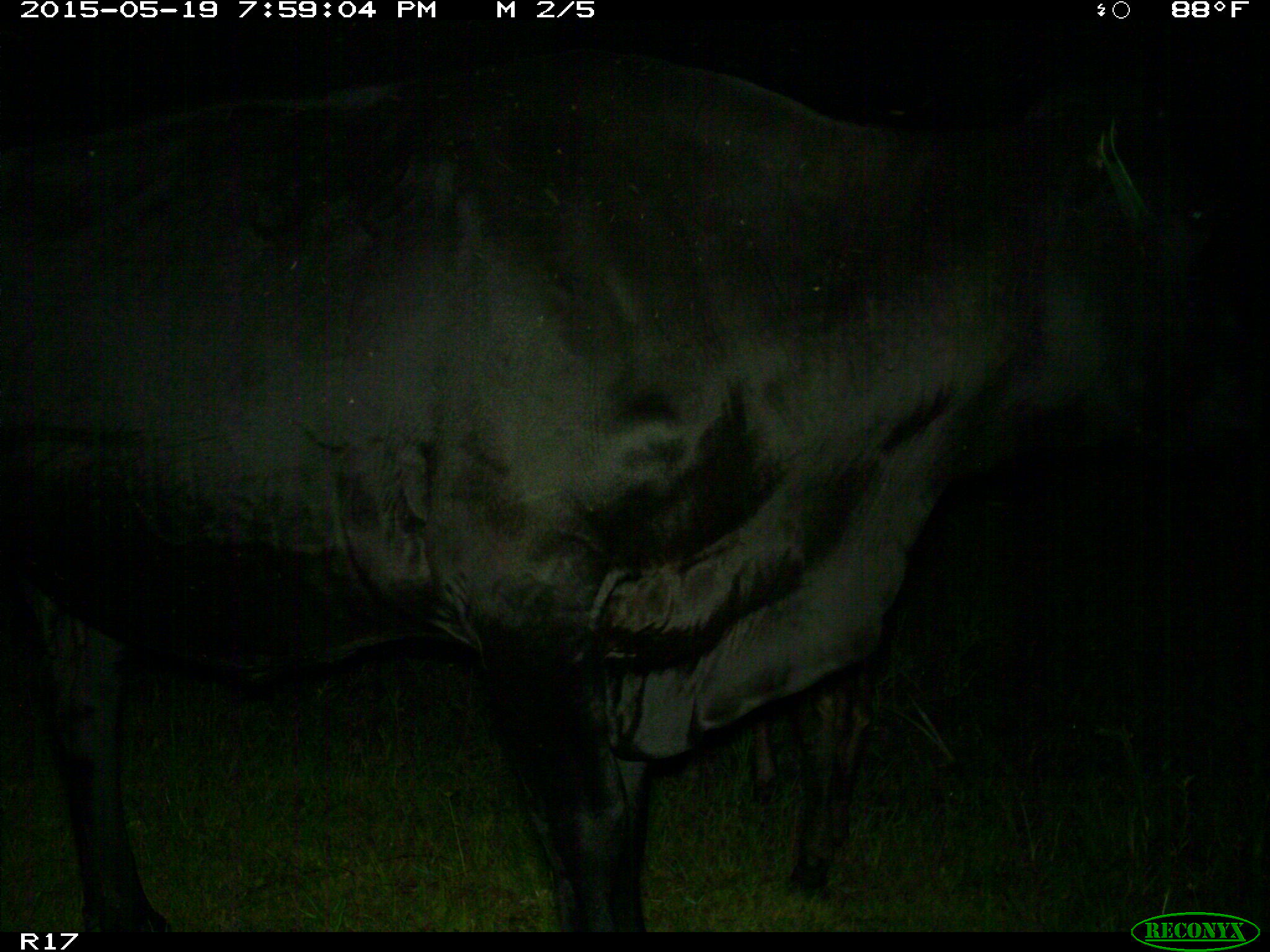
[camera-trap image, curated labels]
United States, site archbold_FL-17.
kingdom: Animalia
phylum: Chordata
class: Mammalia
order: Artiodactyla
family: Bovidae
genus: Bos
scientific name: Bos taurus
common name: domestic cow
Bos taurus (domestic cow).